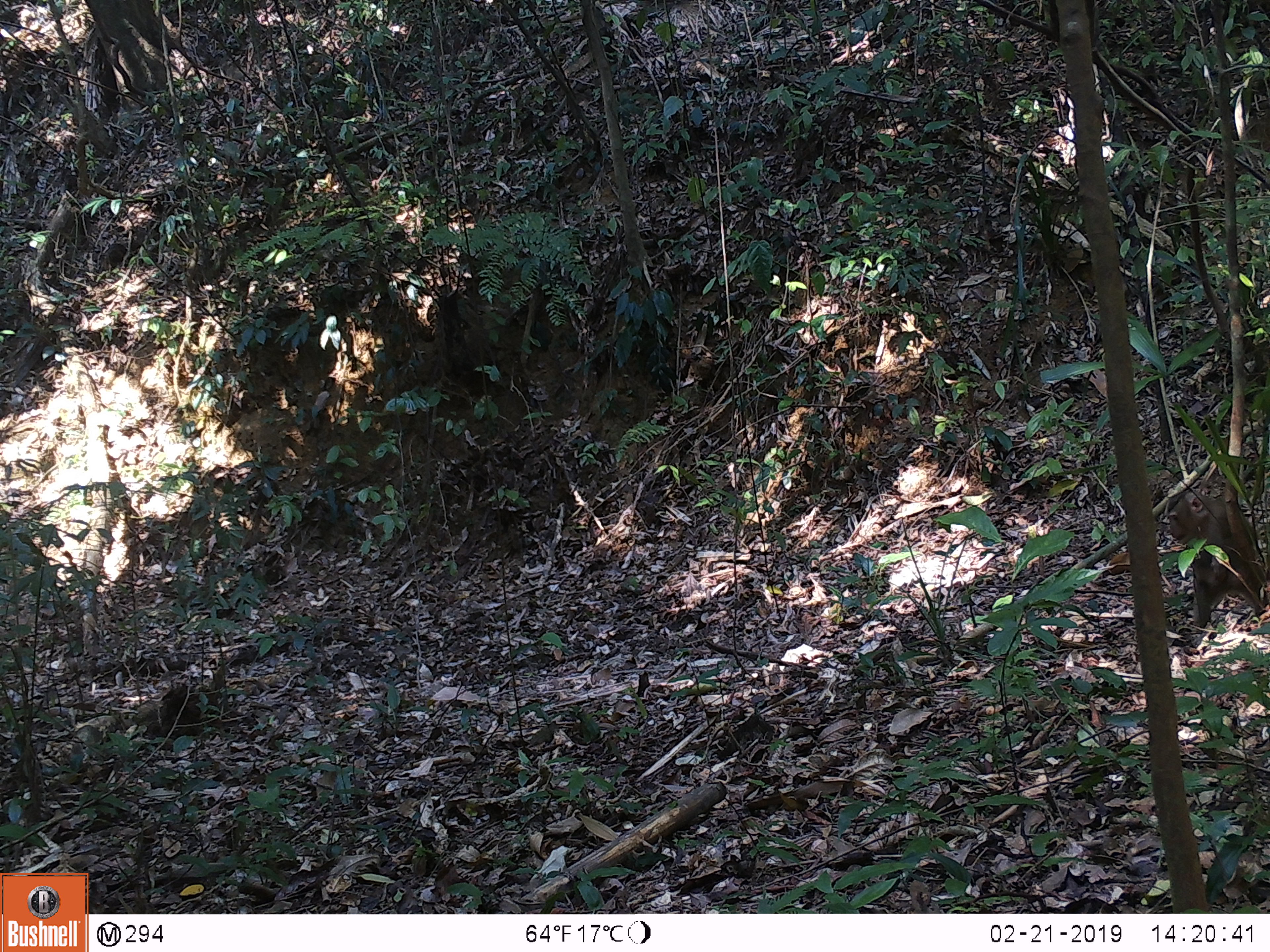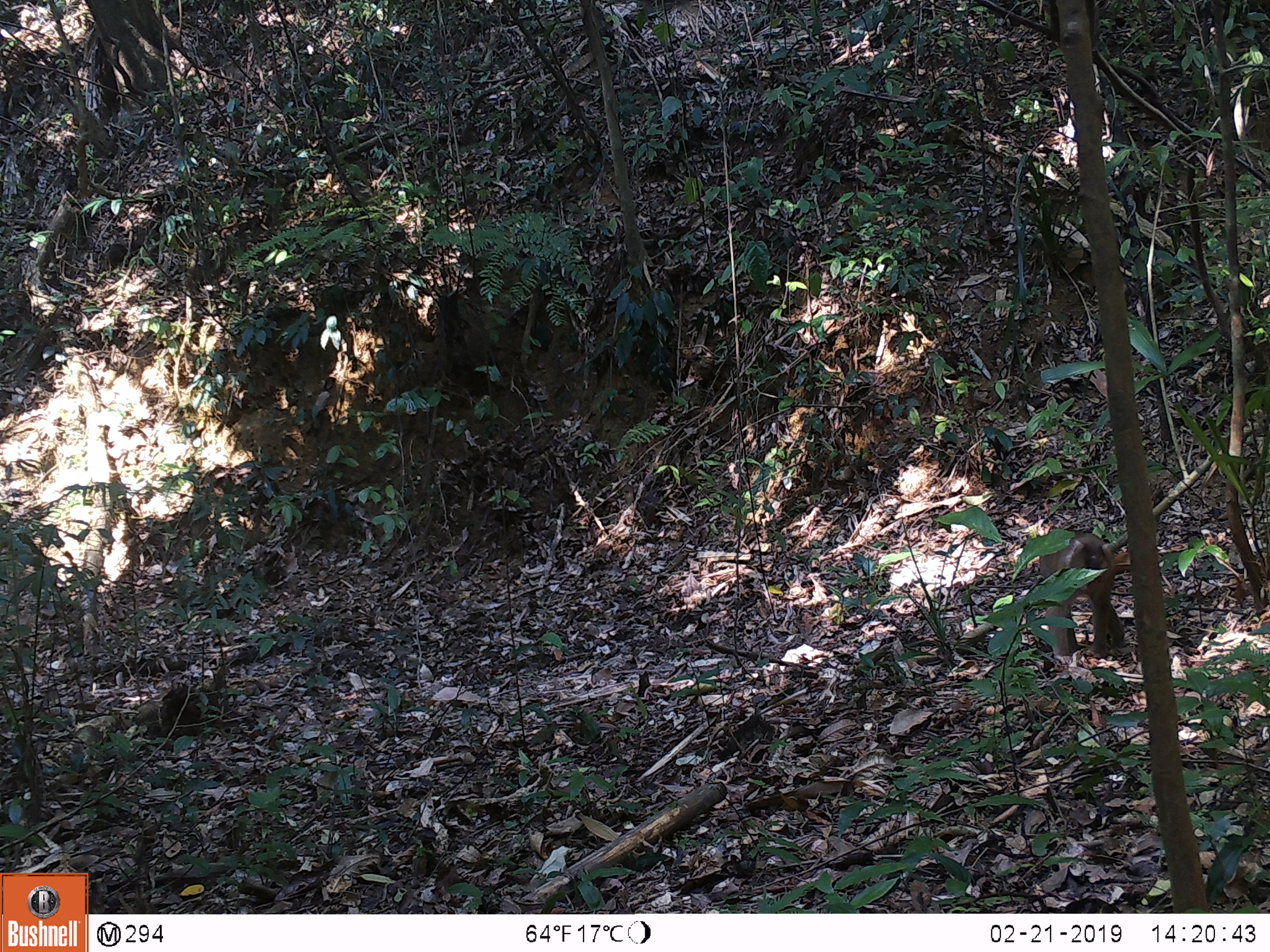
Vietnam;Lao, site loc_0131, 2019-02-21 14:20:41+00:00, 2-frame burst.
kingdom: Animalia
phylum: Chordata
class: Mammalia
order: Primates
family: Cercopithecidae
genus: Macaca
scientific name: Macaca nemestrina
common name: pig-tailed macaque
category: pig tailed macaque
Pig tailed macaque (pig-tailed macaque) (Macaca nemestrina). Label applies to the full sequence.